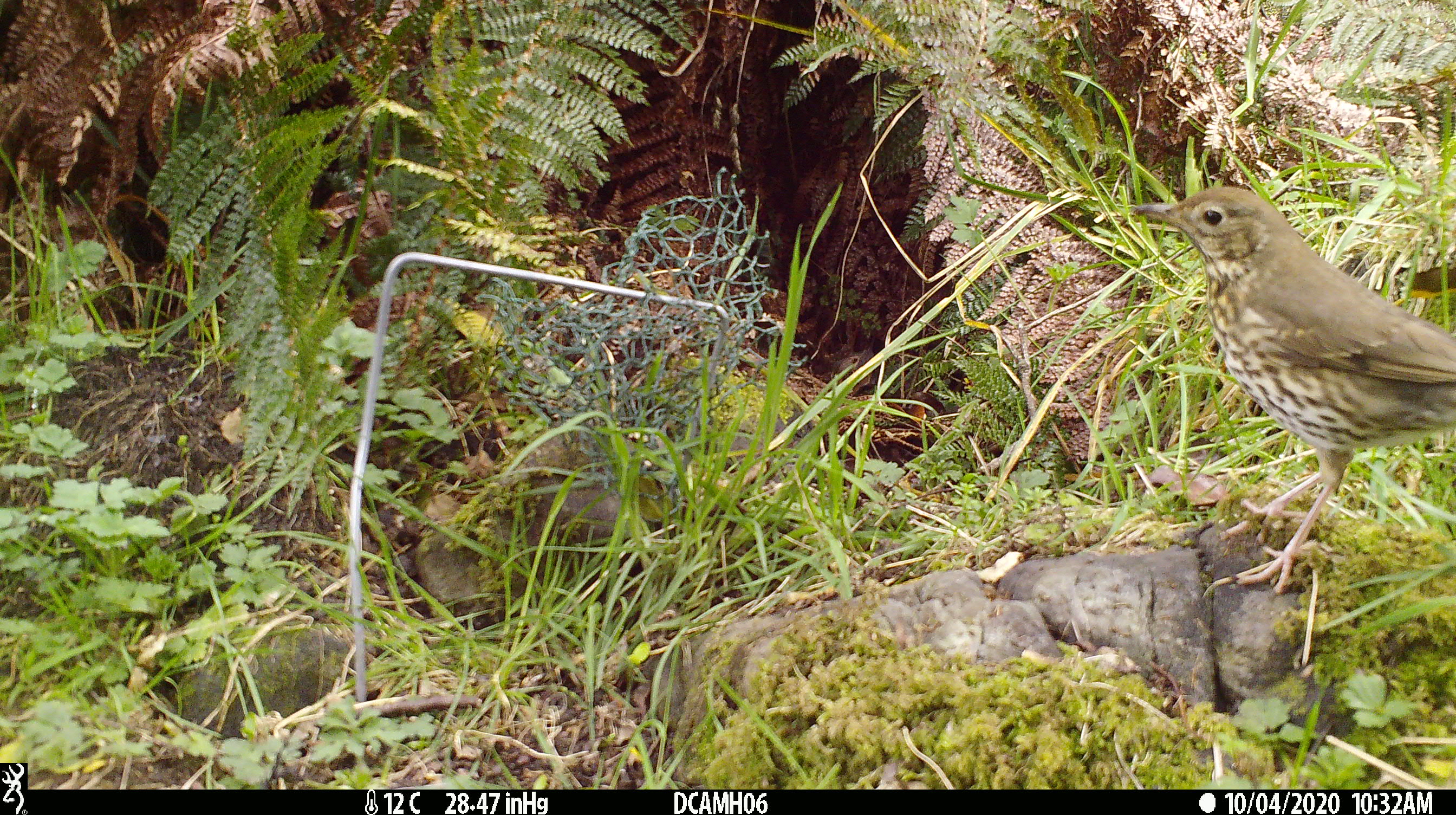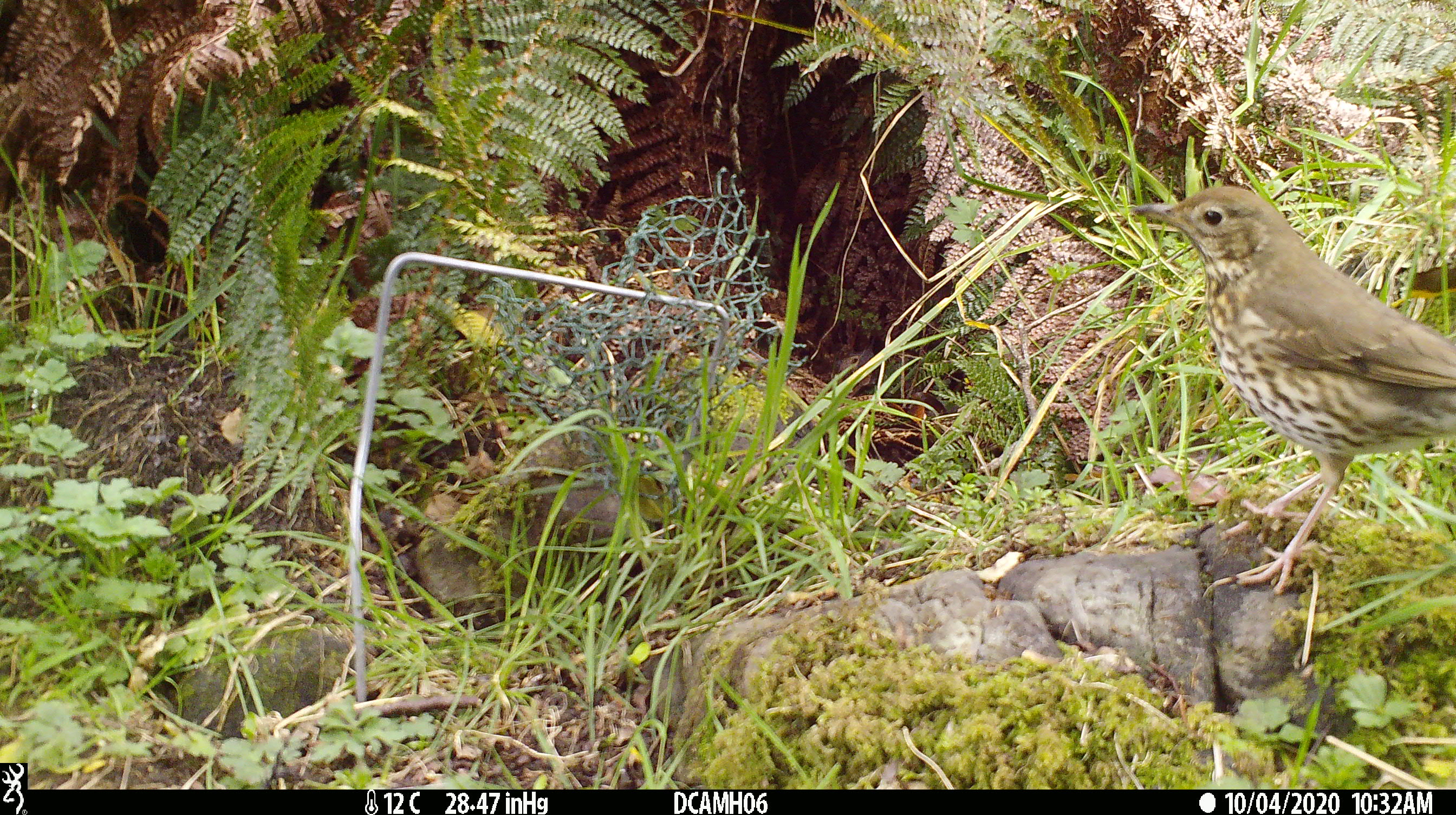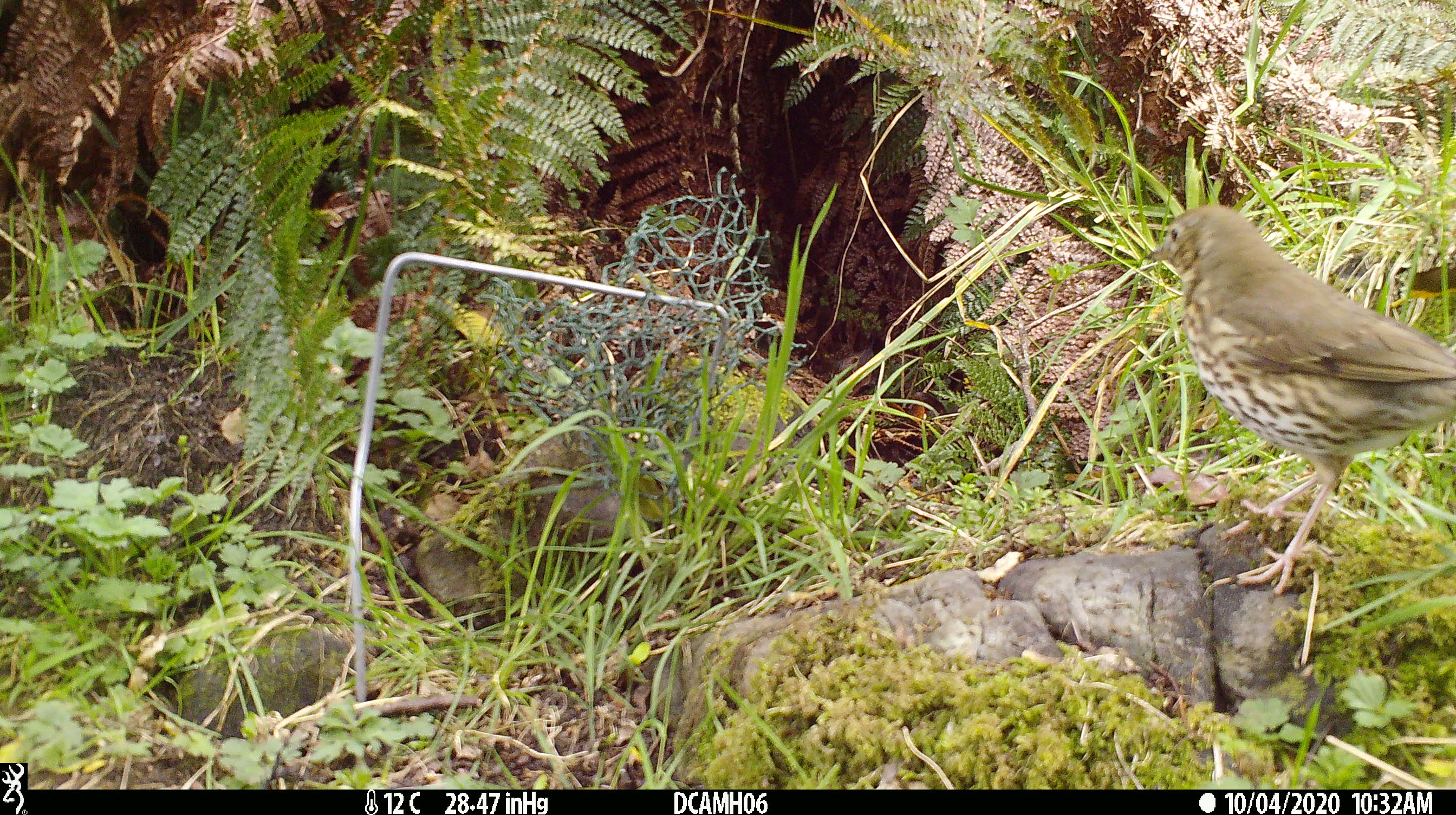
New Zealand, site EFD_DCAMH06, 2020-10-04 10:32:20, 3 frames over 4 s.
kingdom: Animalia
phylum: Chordata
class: Aves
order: Passeriformes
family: Turdidae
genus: Turdus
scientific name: Turdus philomelos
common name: song thrush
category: thrush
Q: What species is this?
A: Thrush (song thrush) (Turdus philomelos).